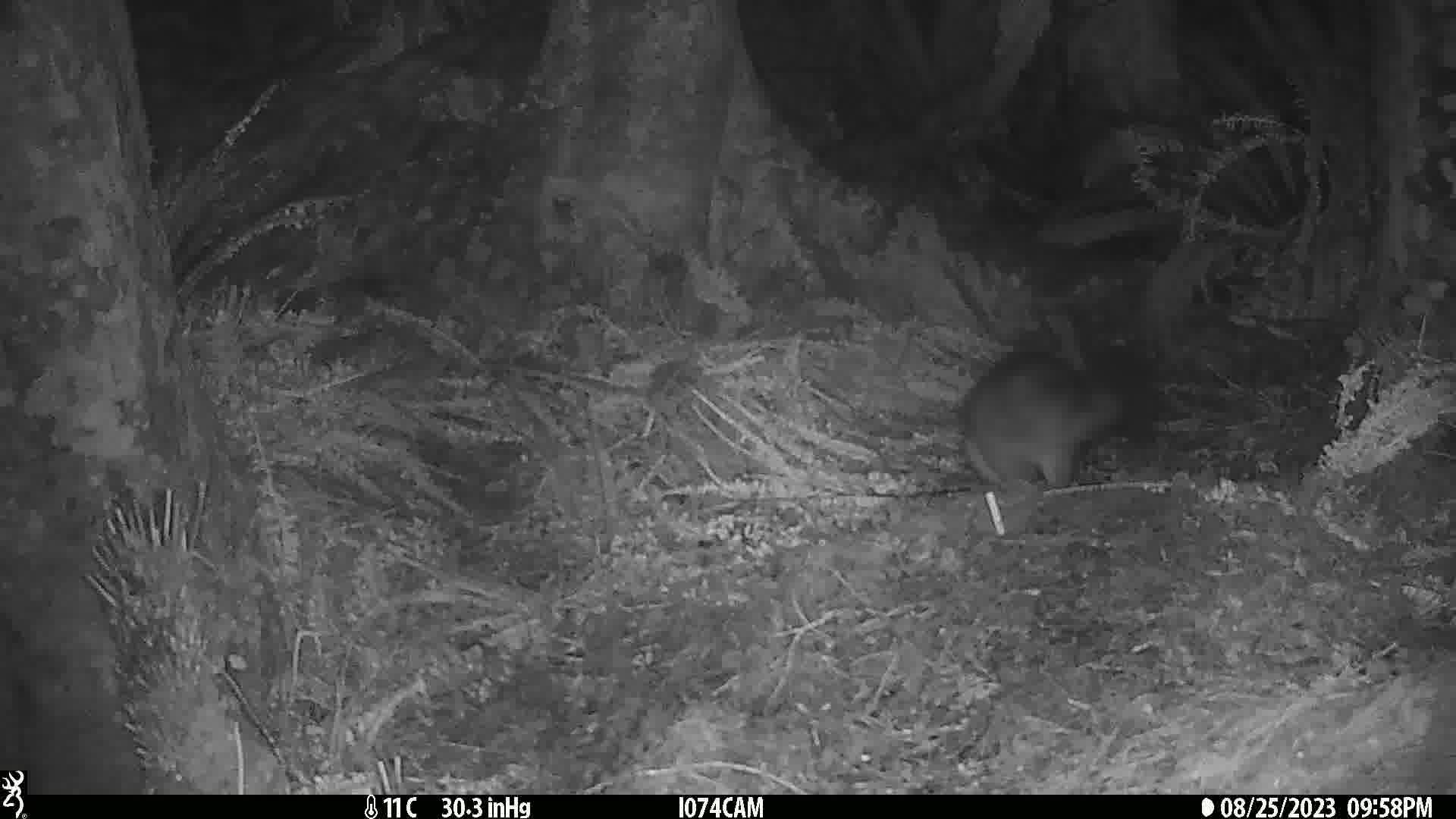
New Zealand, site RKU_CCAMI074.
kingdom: Animalia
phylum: Chordata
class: Mammalia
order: Diprotodontia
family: Phalangeridae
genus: Trichosurus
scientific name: Trichosurus vulpecula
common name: common brushtail possum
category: possum